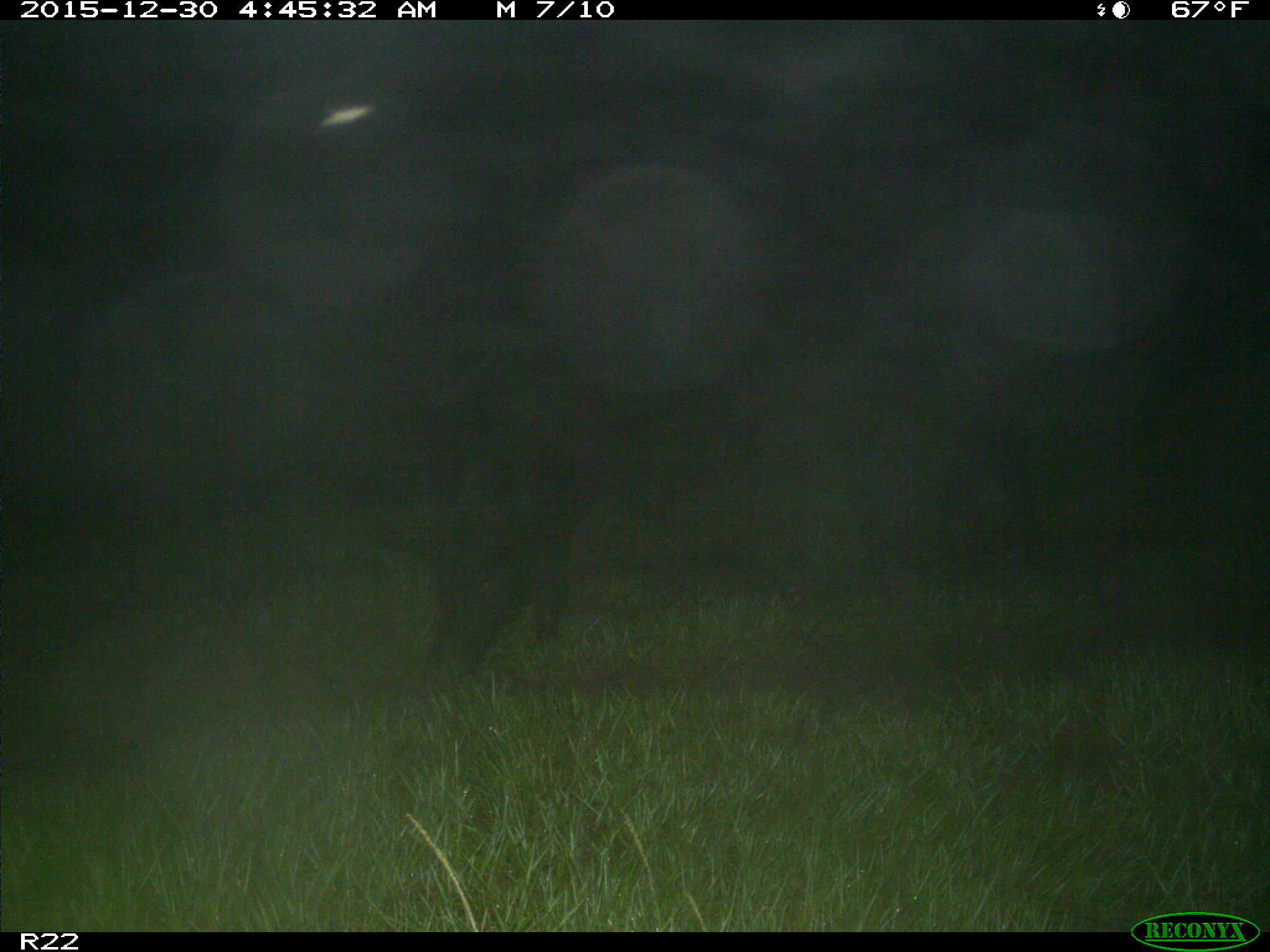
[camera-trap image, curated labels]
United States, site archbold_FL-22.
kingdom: Animalia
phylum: Chordata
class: Mammalia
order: Artiodactyla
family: Suidae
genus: Sus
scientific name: Sus scrofa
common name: wild boar